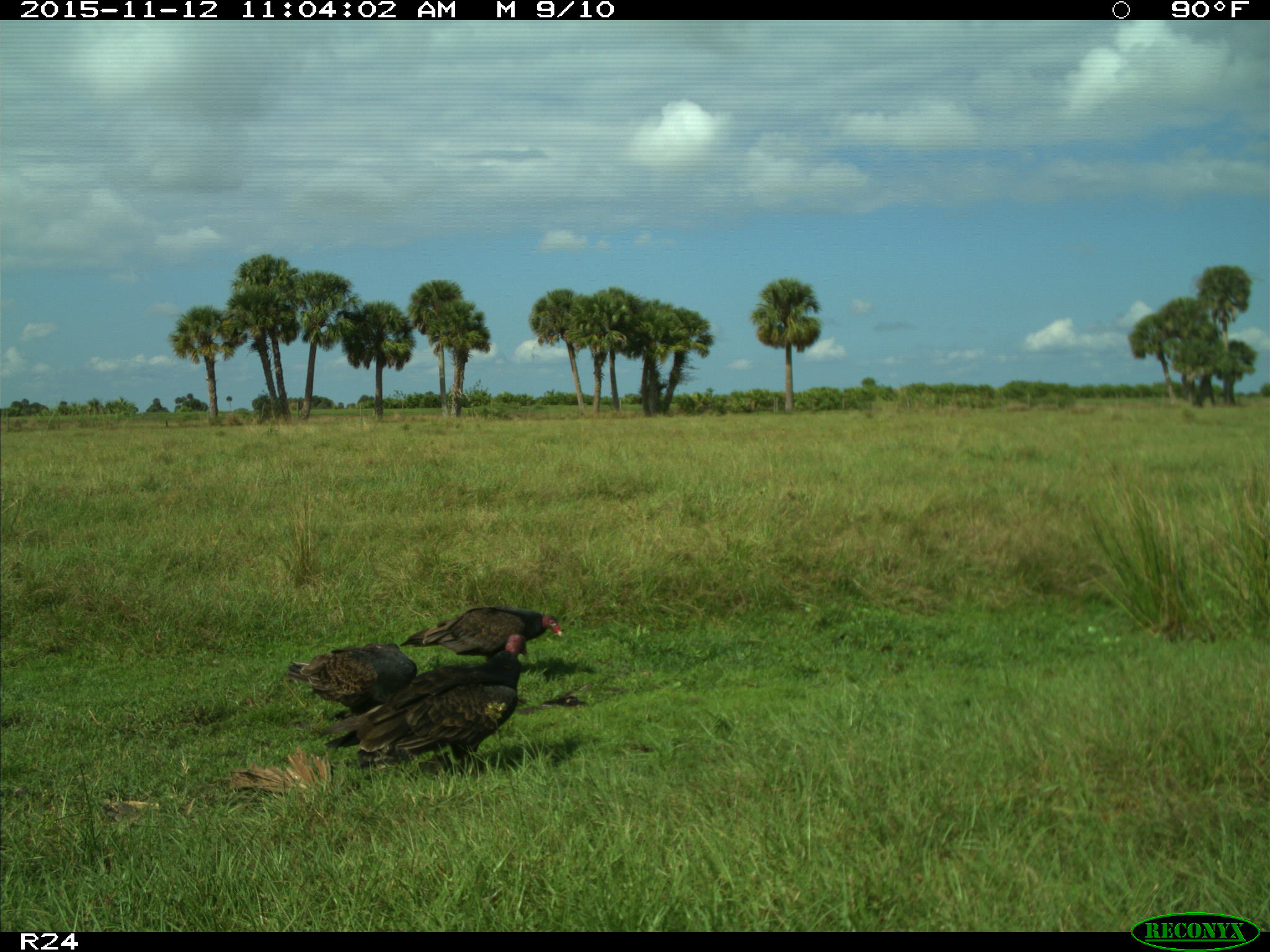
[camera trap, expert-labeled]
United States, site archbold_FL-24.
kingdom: Animalia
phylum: Chordata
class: Aves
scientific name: Aves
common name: birds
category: unidentified bird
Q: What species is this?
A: Unidentified bird (birds) (Aves).